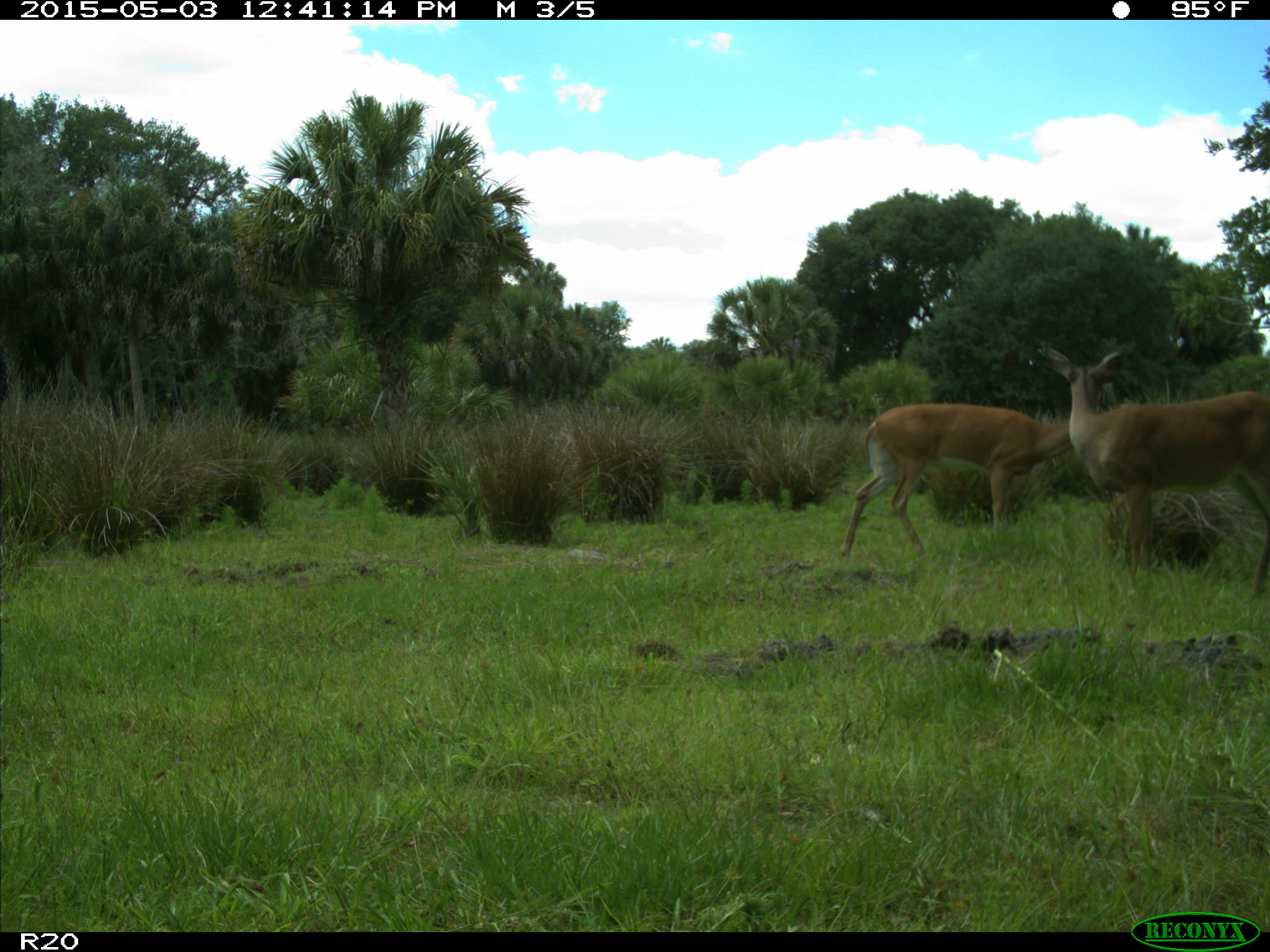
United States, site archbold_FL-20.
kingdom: Animalia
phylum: Chordata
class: Mammalia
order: Artiodactyla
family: Cervidae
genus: Odocoileus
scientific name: Odocoileus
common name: deer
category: unidentified deer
Unidentified deer (deer) (Odocoileus).